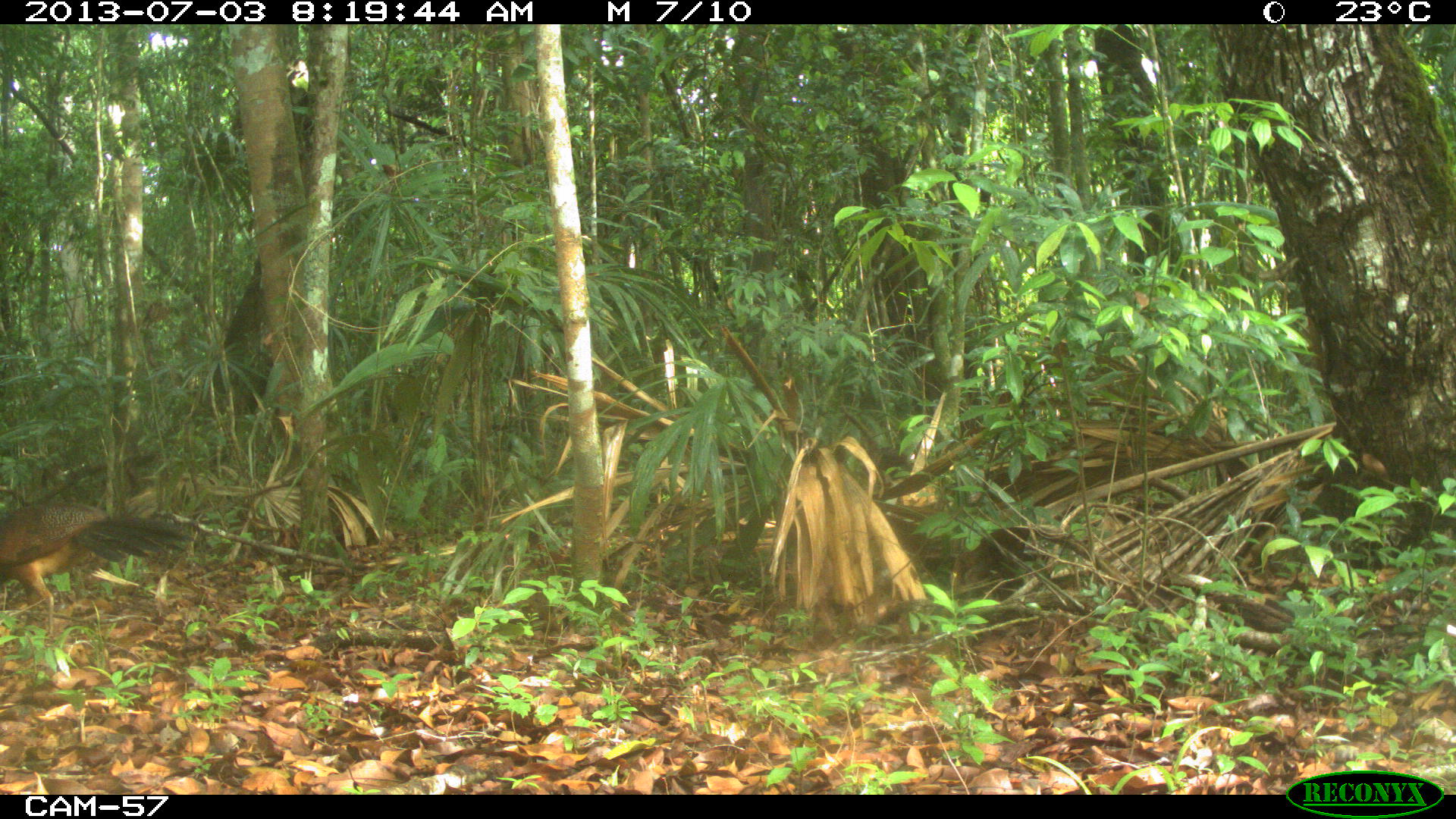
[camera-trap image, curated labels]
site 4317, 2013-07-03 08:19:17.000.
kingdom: Animalia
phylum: Chordata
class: Aves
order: Galliformes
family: Cracidae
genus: Crax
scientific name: Crax rubra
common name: great curassow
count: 1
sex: female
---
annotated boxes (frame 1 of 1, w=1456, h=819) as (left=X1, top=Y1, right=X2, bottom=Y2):
crax rubra: (left=0, top=498, right=195, bottom=638)